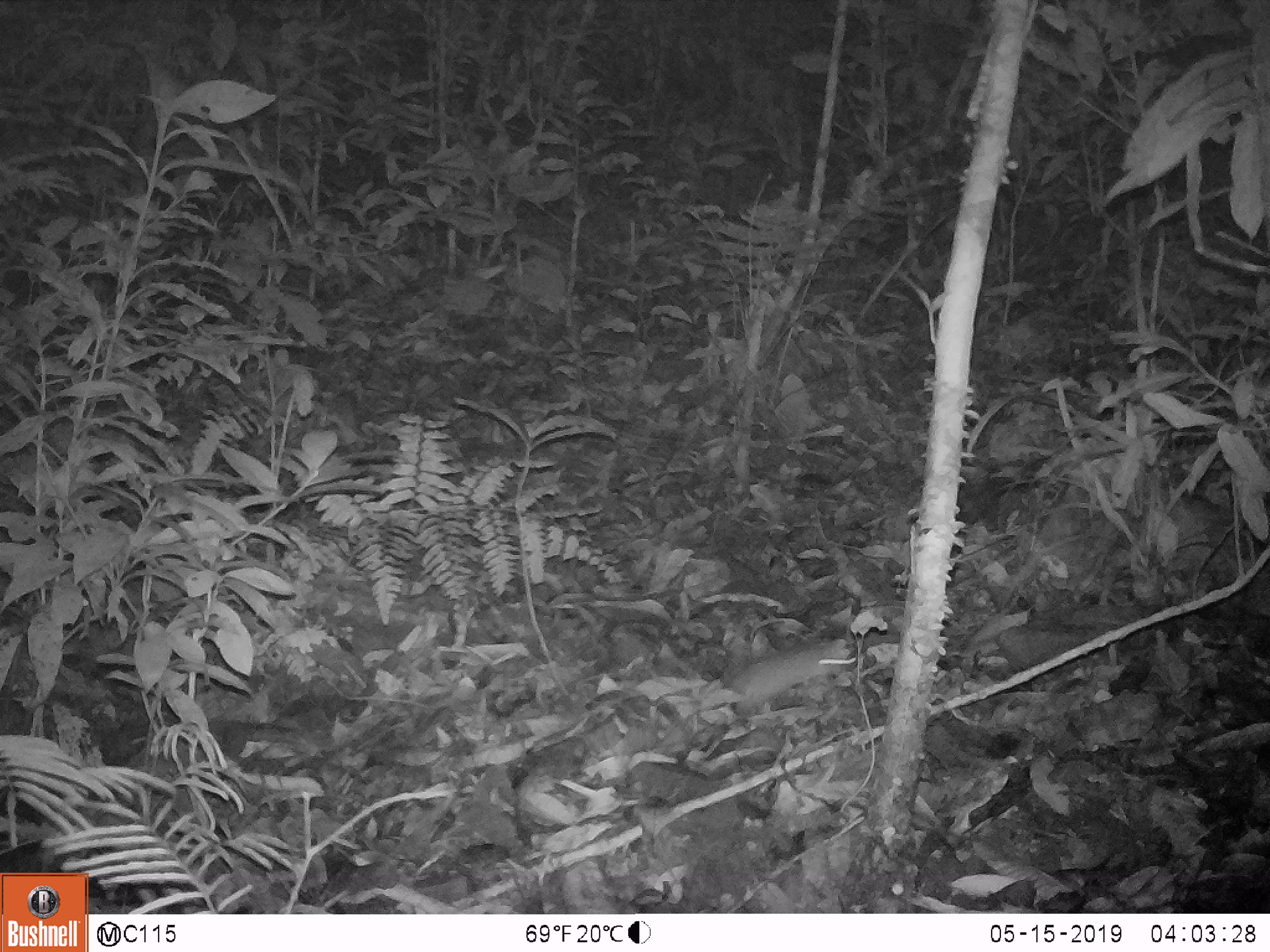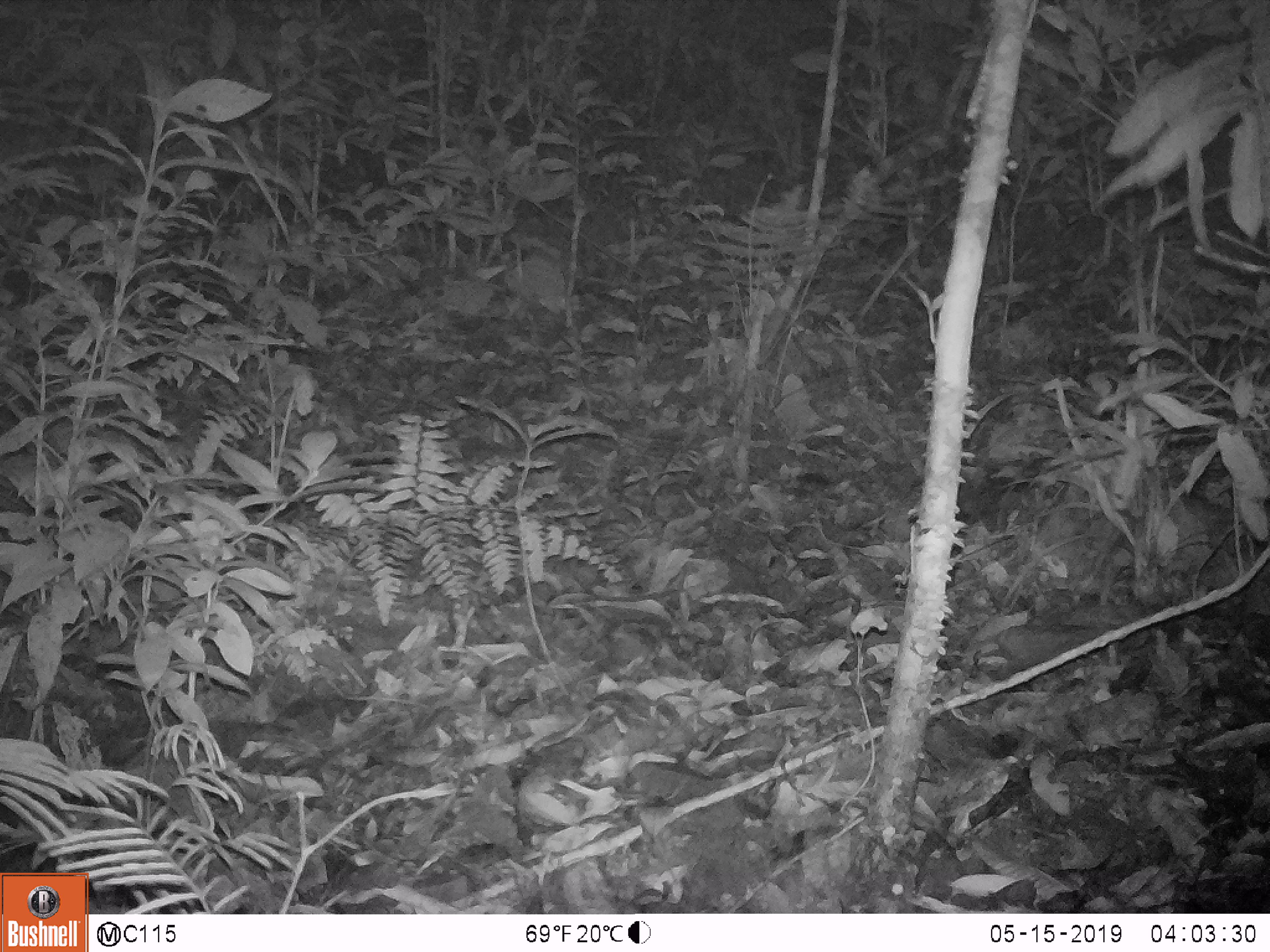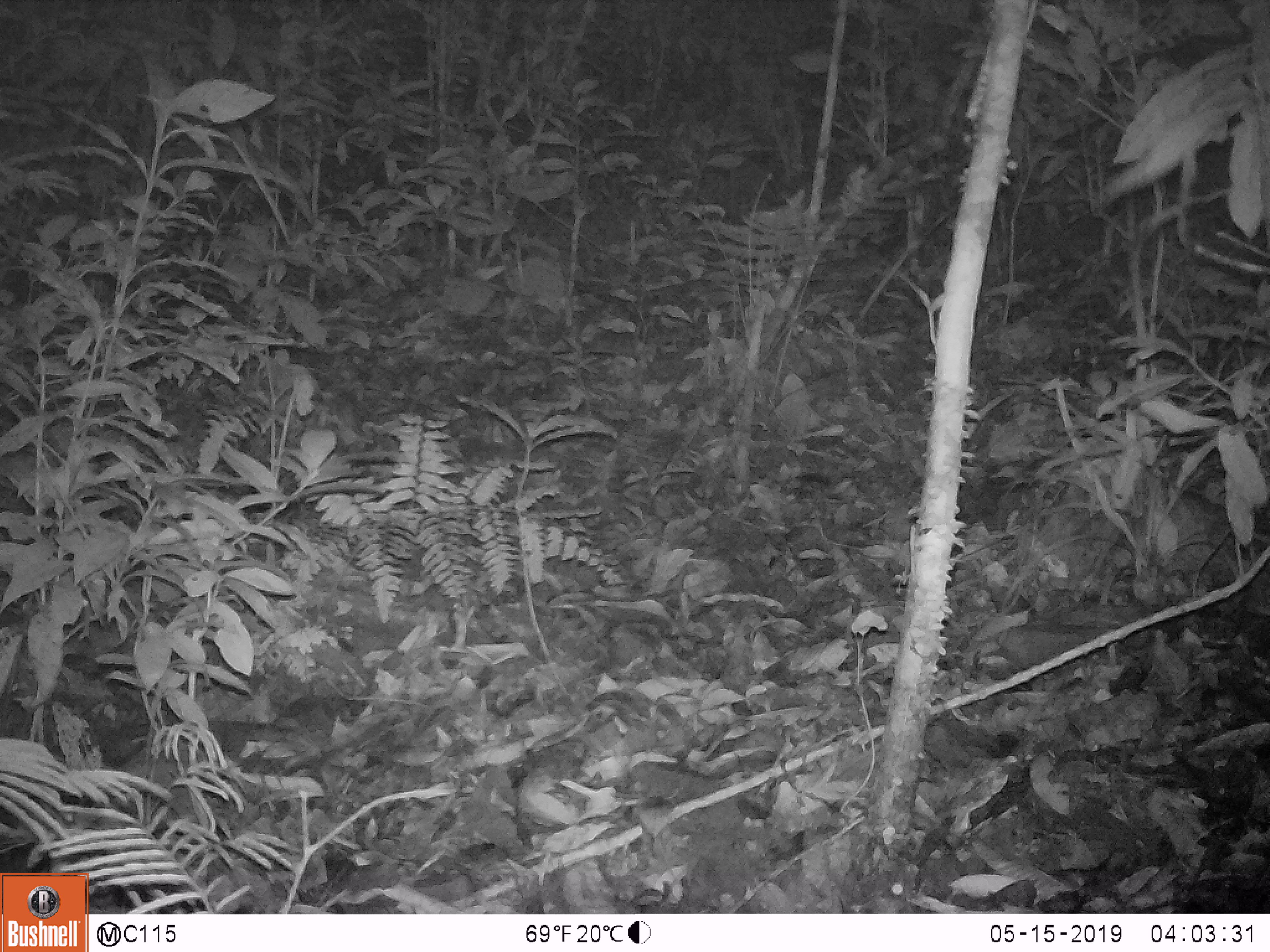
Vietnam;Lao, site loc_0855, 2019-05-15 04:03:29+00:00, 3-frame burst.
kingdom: Animalia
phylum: Chordata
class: Mammalia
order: Rodentia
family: Muridae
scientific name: Muridae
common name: old-world mice and rats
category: unidentified murid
Unidentified murid (old-world mice and rats) (Muridae). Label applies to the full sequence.